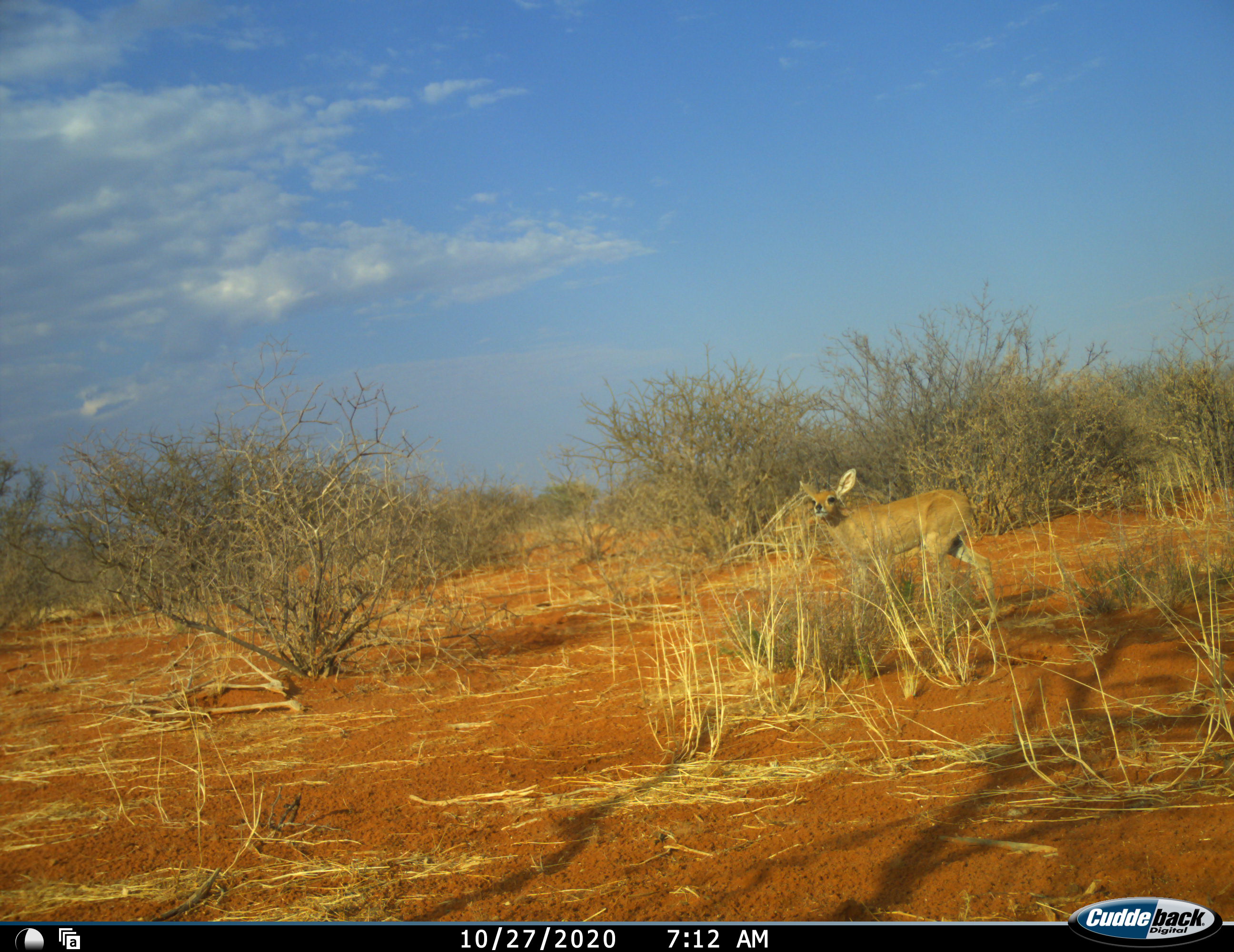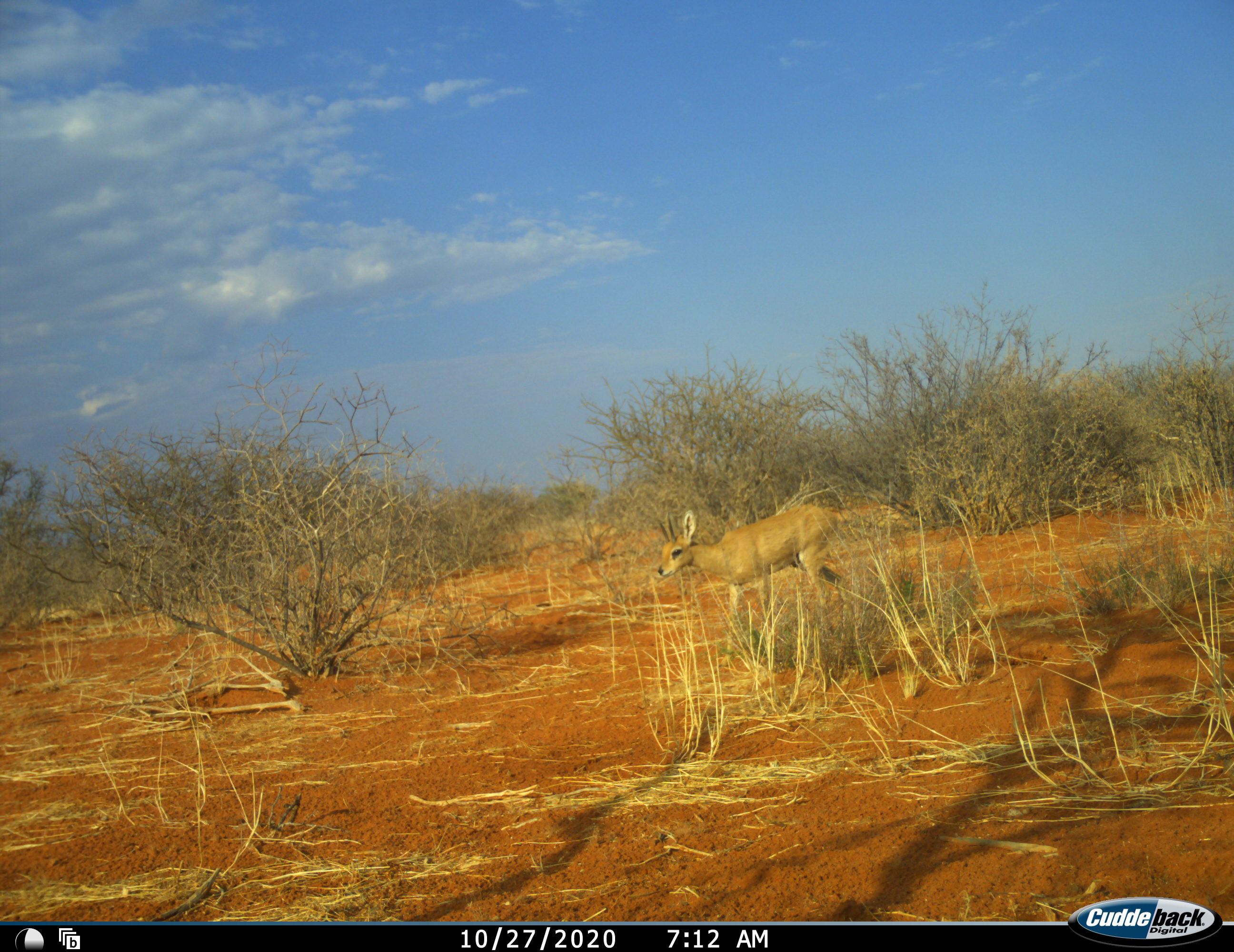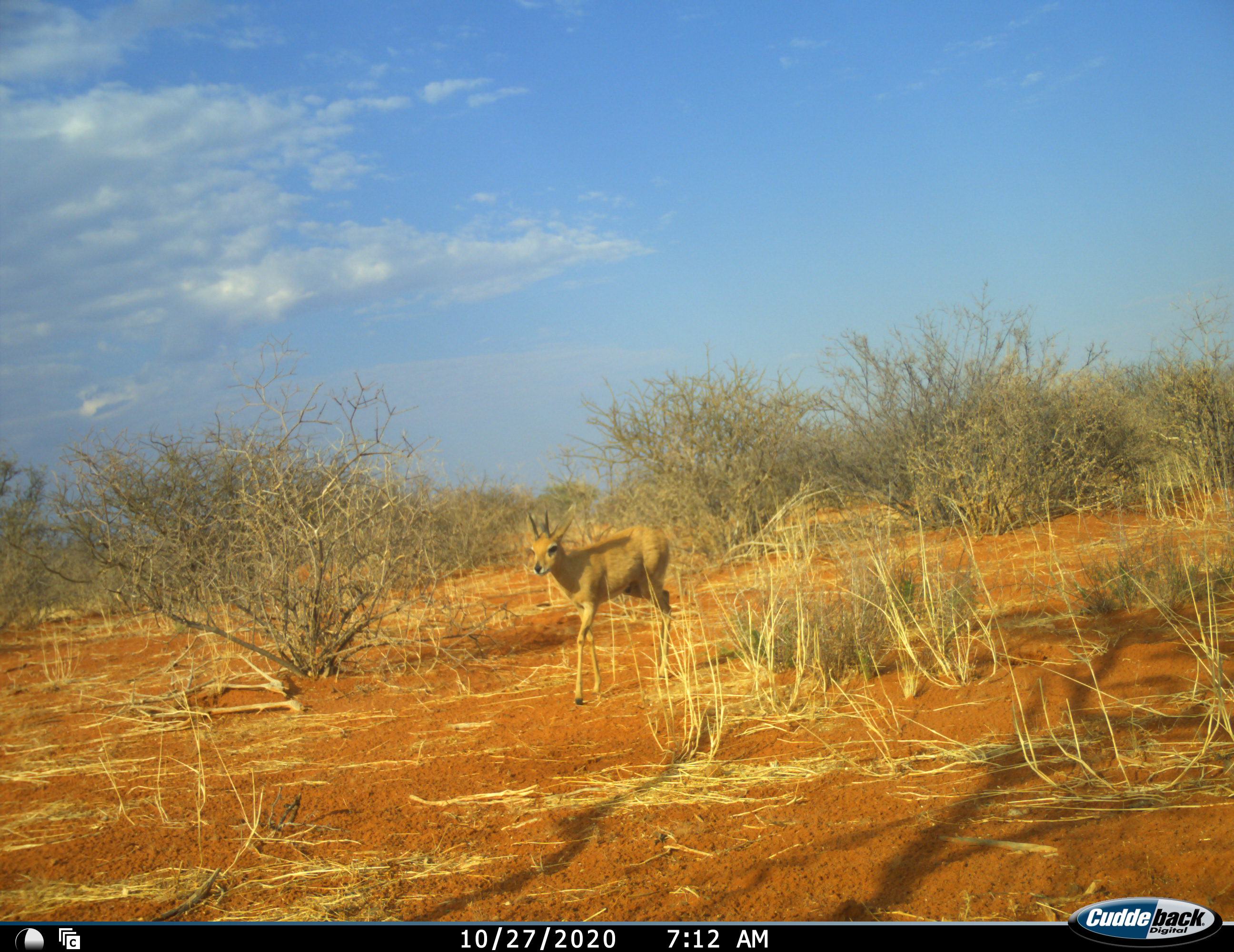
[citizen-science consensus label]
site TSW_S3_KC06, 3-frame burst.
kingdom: Animalia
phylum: Chordata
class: Mammalia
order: Artiodactyla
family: Bovidae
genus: Raphicerus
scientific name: Raphicerus campestris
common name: steenbok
Steenbok (Raphicerus campestris), count 1. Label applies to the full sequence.